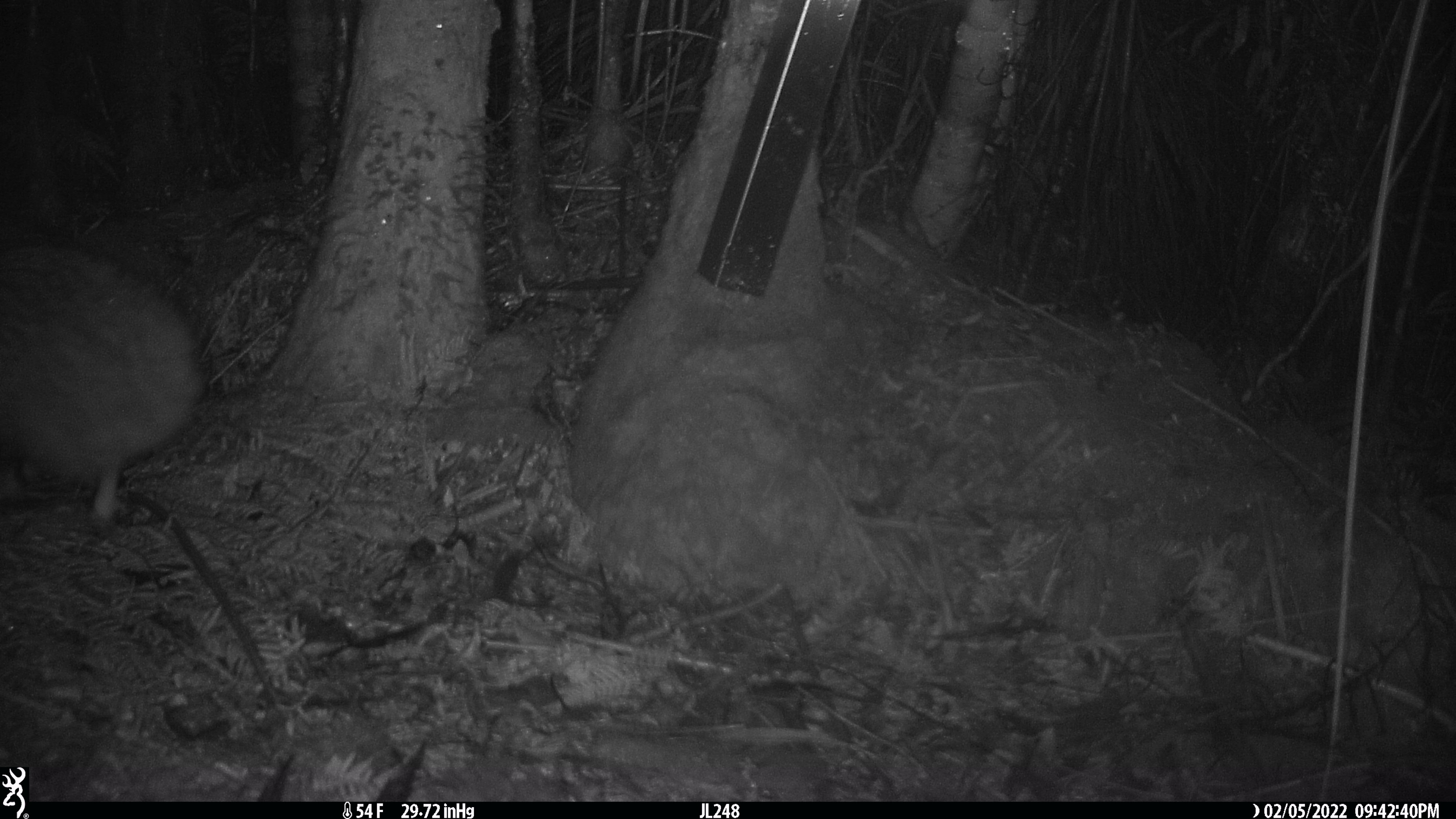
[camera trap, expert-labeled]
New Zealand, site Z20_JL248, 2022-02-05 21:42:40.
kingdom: Animalia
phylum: Chordata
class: Aves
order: Apterygiformes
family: Apterygidae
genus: Apteryx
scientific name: Apteryx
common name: kiwi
Kiwi (Apteryx).